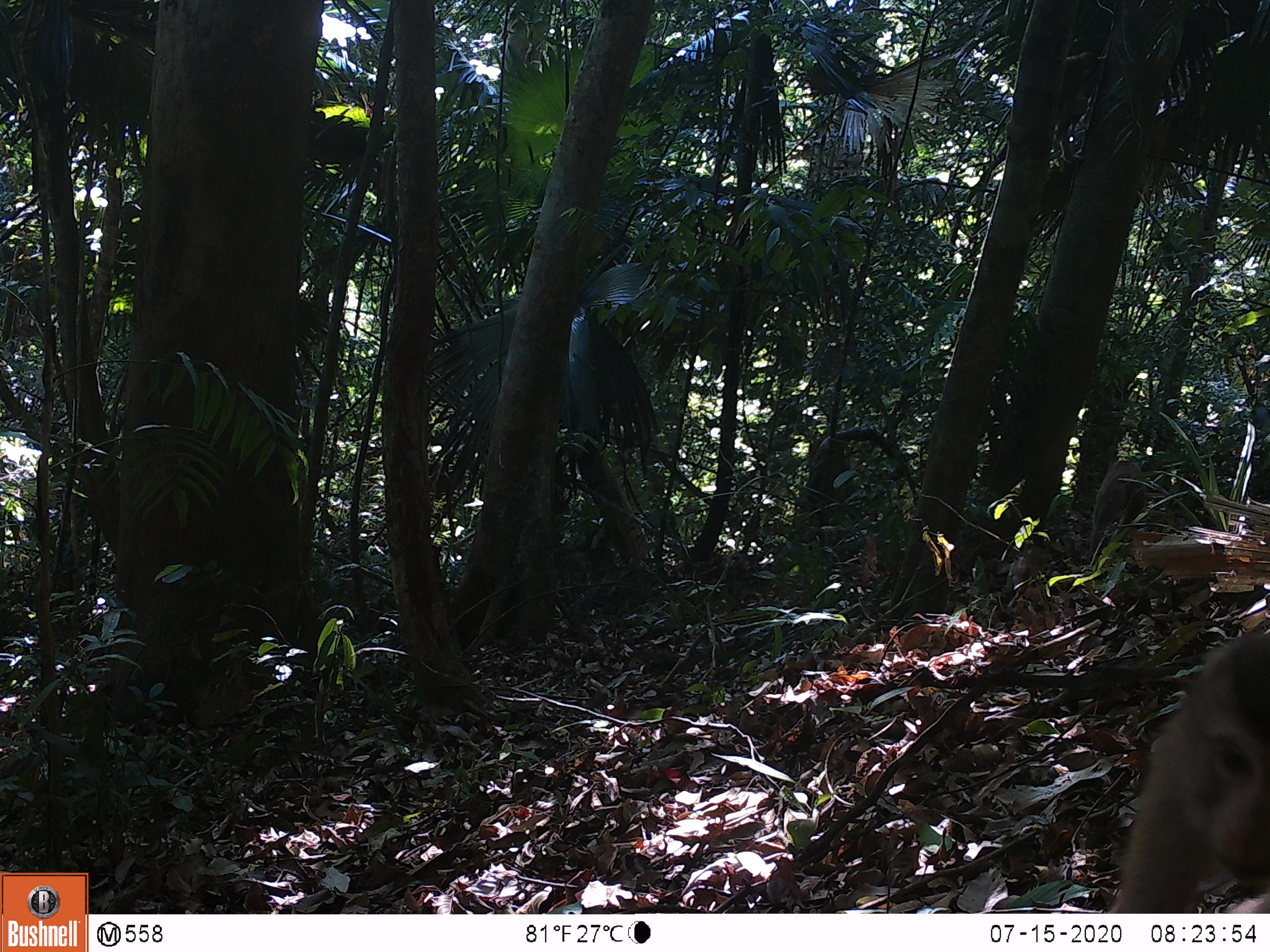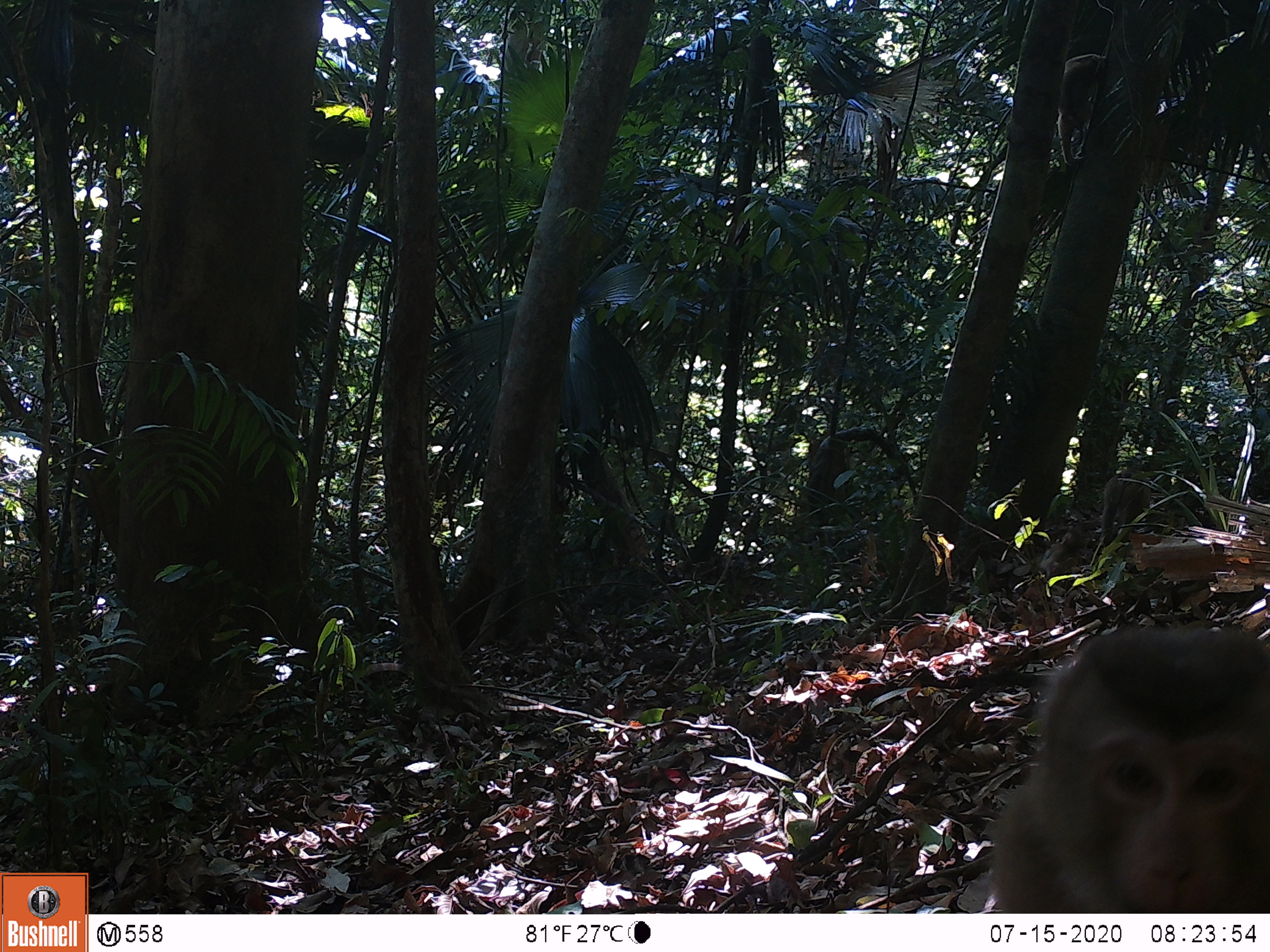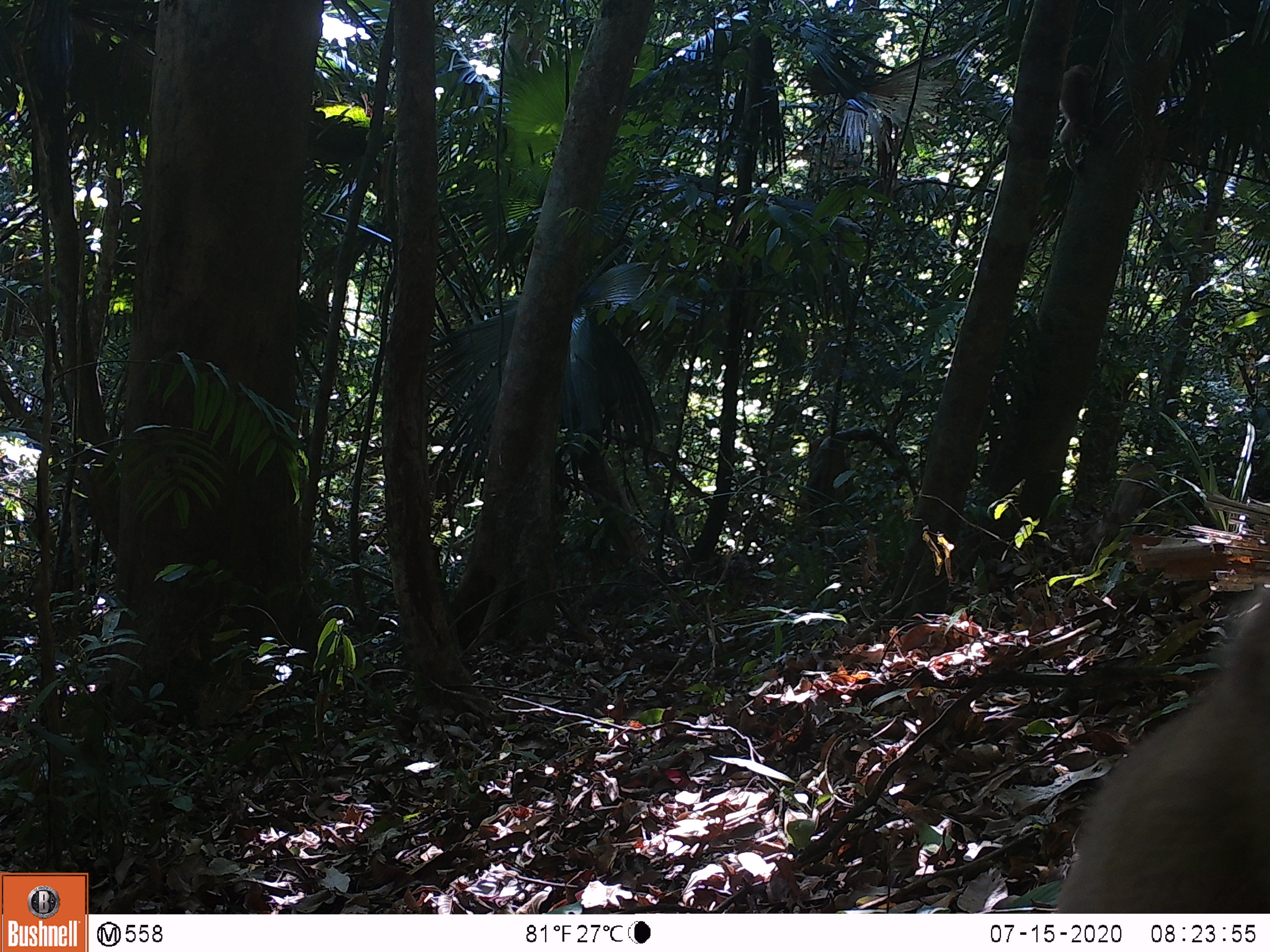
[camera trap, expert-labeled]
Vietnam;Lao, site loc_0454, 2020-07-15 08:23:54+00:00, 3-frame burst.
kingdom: Animalia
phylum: Chordata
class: Mammalia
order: Primates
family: Cercopithecidae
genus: Macaca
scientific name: Macaca nemestrina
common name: pig-tailed macaque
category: pig tailed macaque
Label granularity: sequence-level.